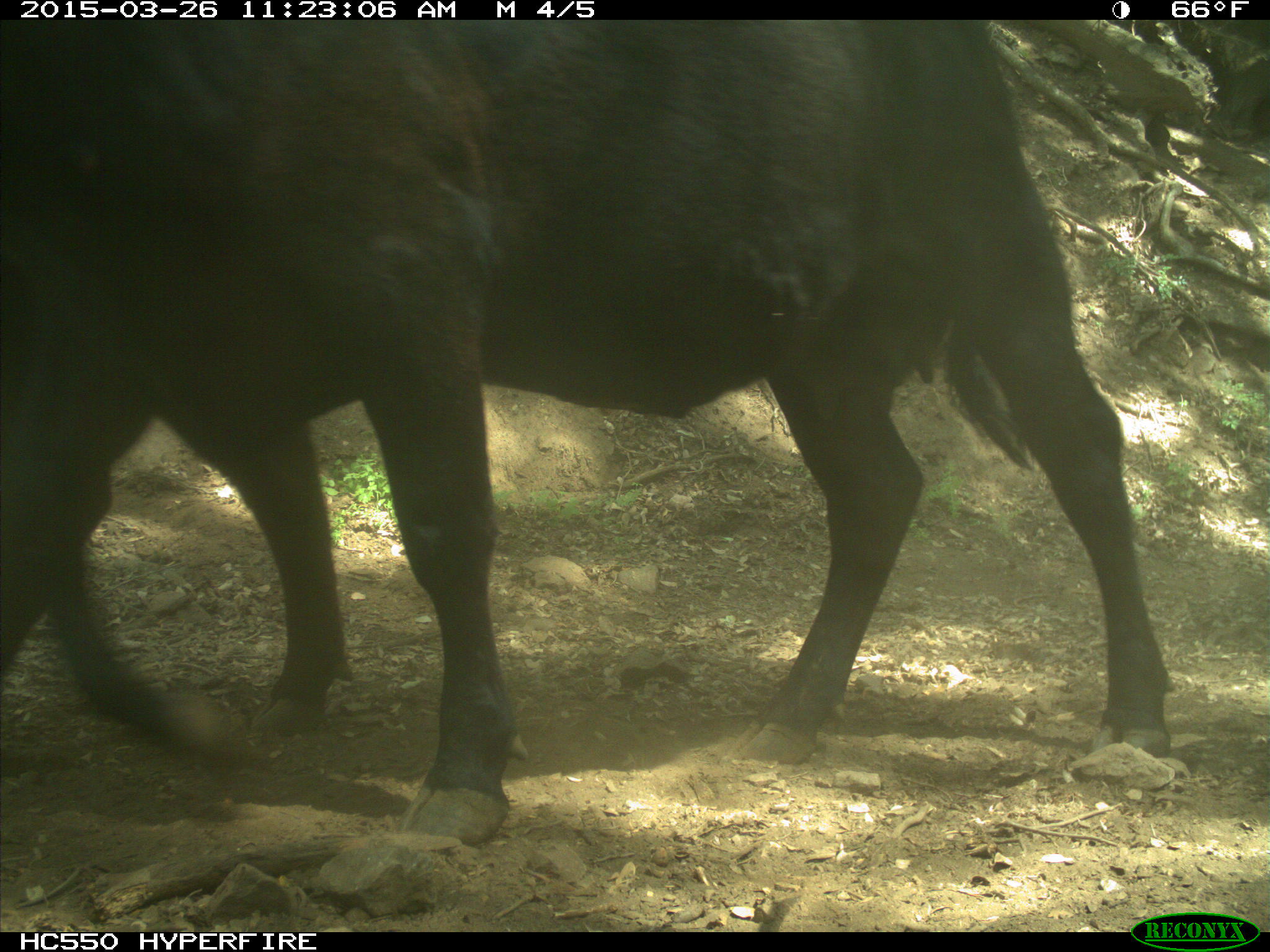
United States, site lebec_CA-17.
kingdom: Animalia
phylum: Chordata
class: Mammalia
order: Artiodactyla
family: Bovidae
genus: Bos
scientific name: Bos taurus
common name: domestic cow